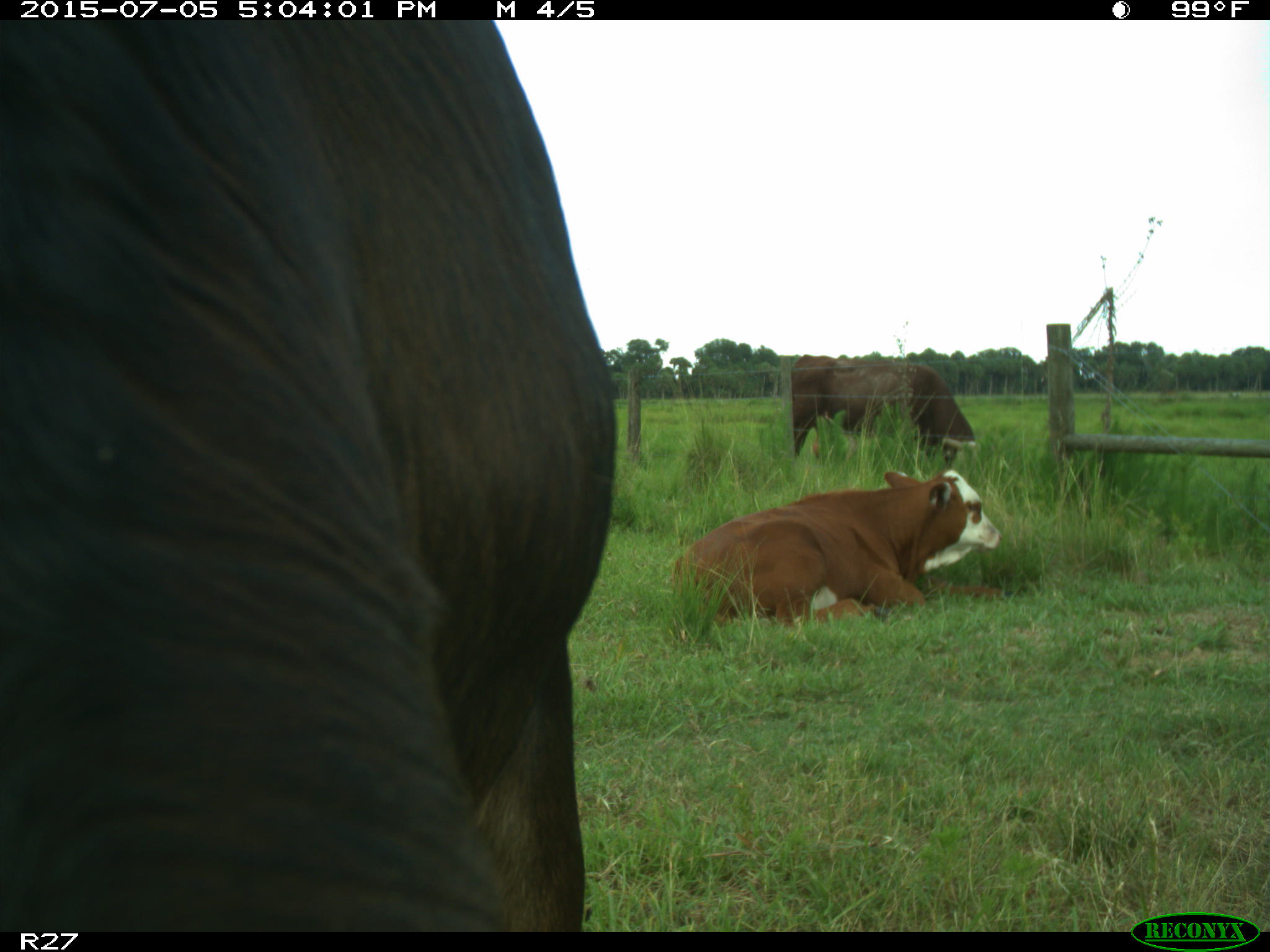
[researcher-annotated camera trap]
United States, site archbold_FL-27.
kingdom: Animalia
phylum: Chordata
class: Mammalia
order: Artiodactyla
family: Bovidae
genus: Bos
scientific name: Bos taurus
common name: domestic cow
Bos taurus (domestic cow).